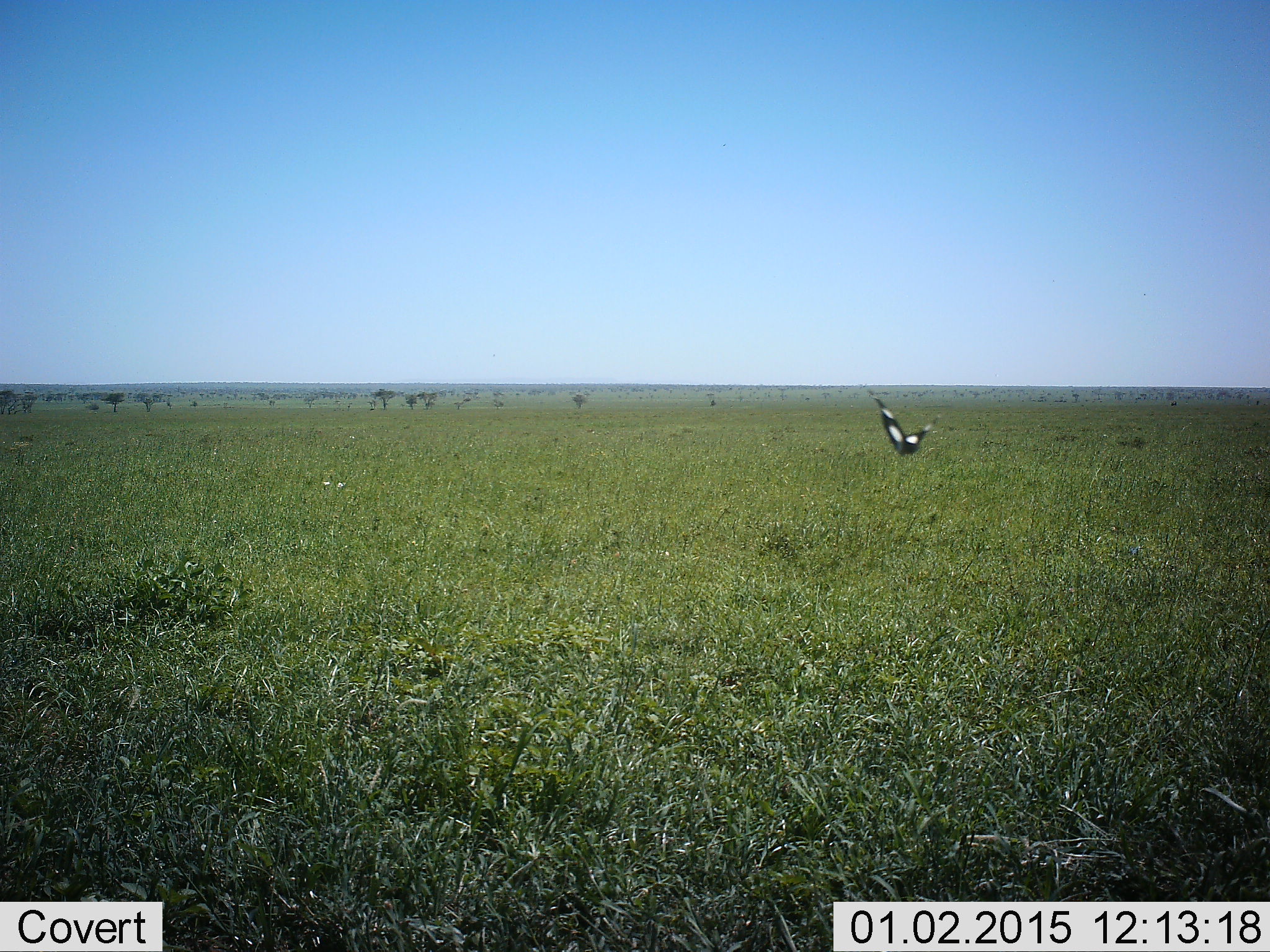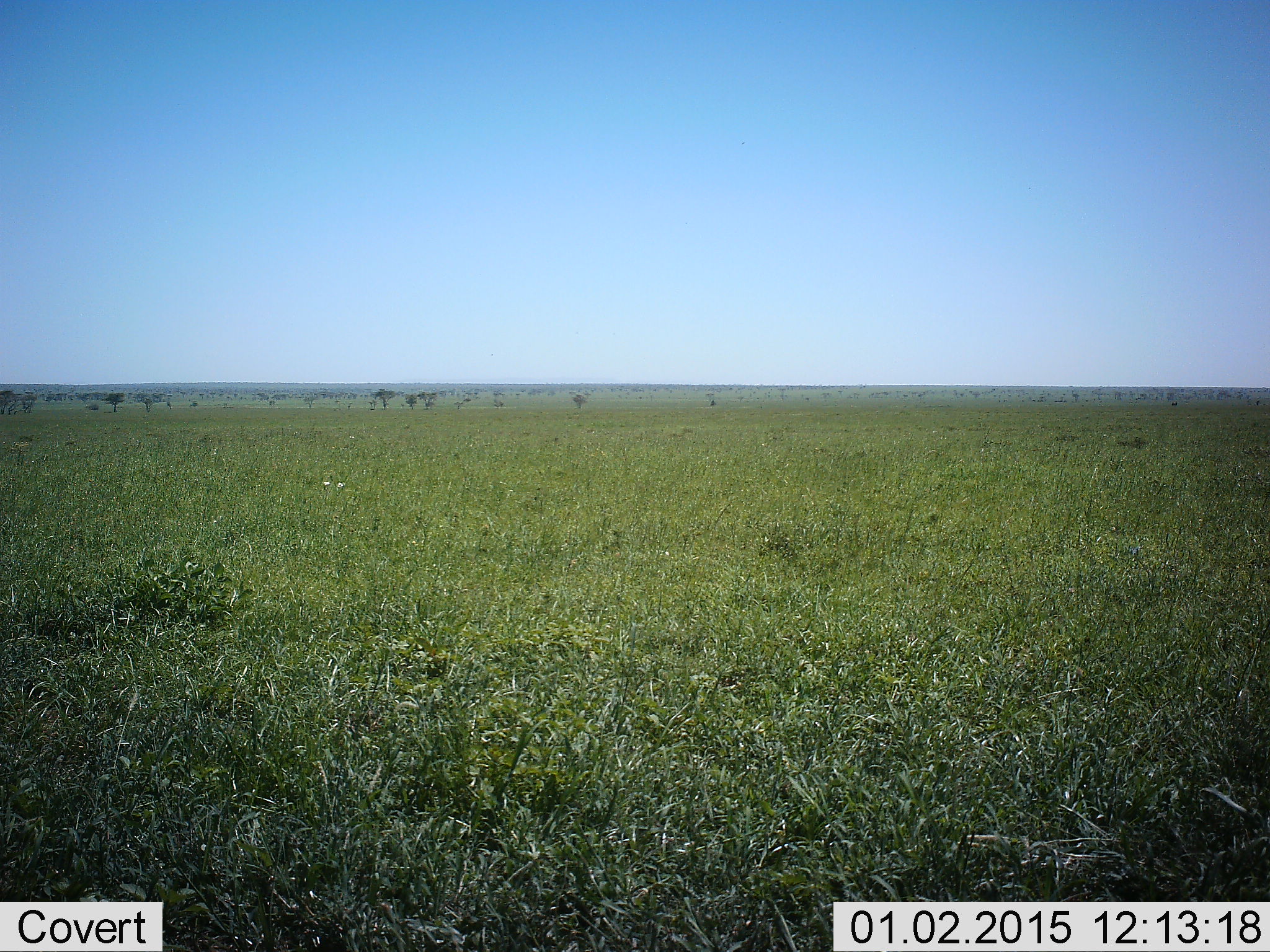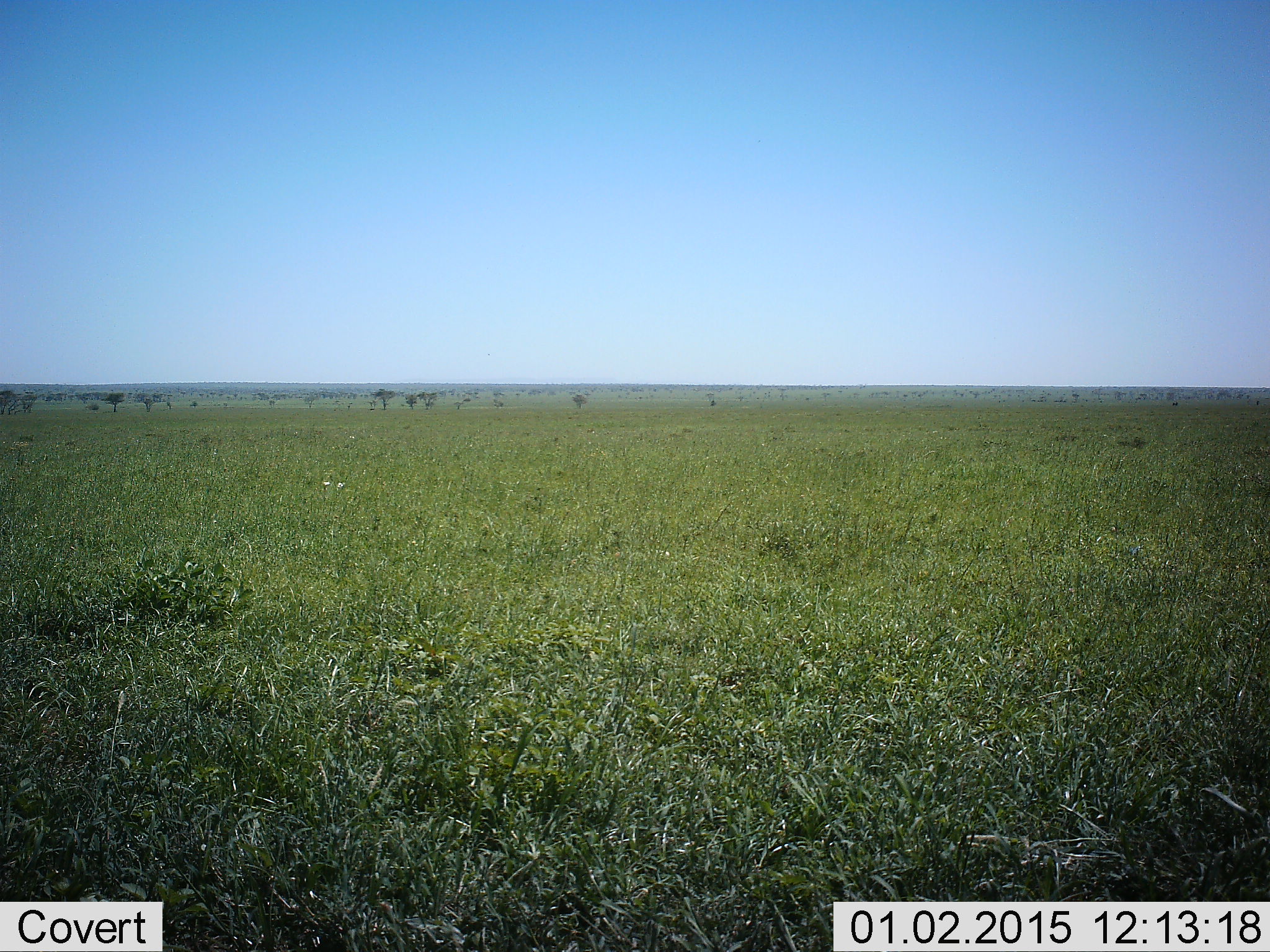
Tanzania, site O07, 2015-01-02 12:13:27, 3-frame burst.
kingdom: Animalia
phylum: Arthropoda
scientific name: Arthropoda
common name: arthropods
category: insectspider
Insectspider (arthropods) (Arthropoda), count 1. Behavior (volunteer vote fractions): standing 0%, resting 0%, moving 100%, interacting 0%. Young present (vote fraction): 0%. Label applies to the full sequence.